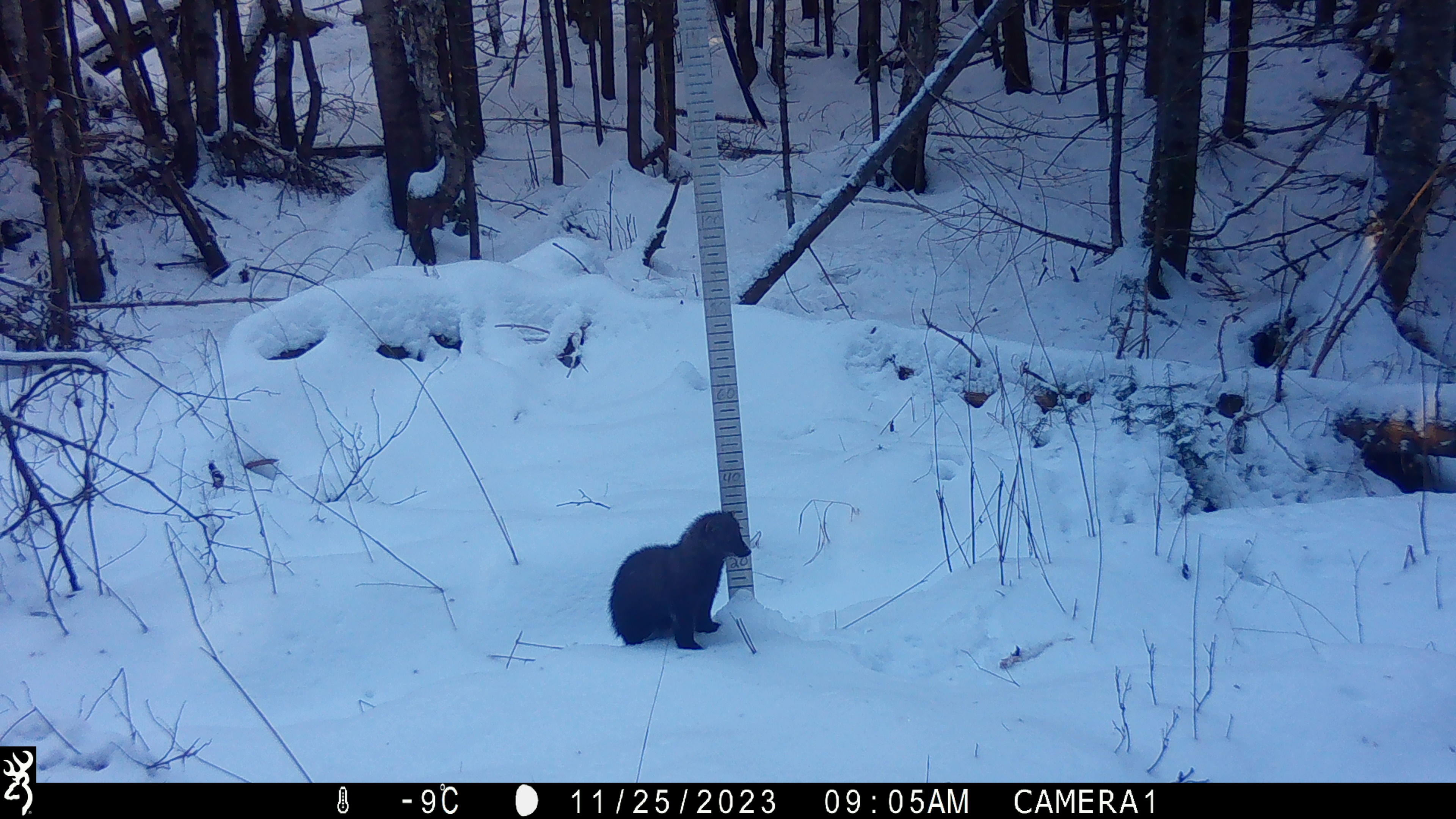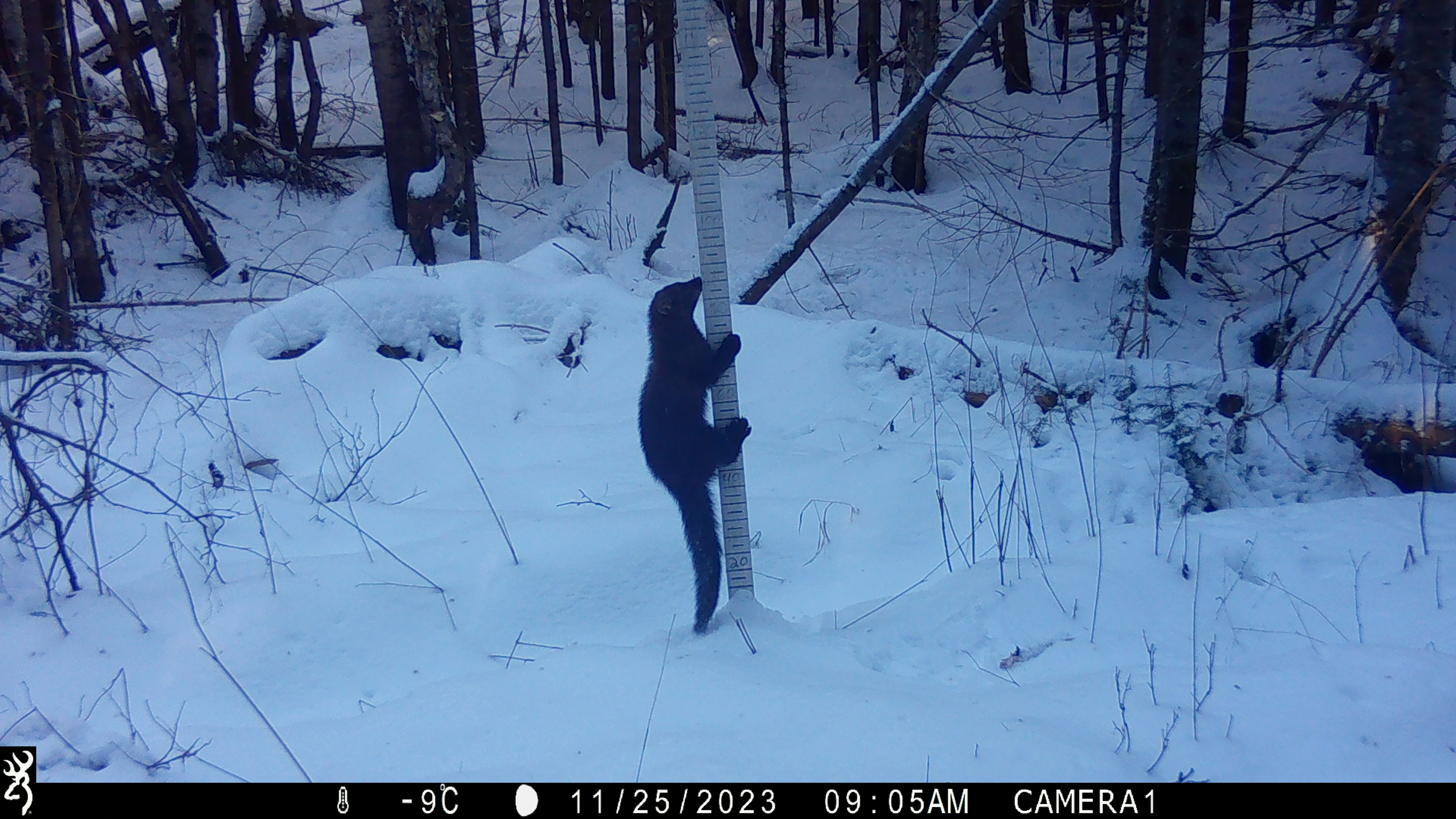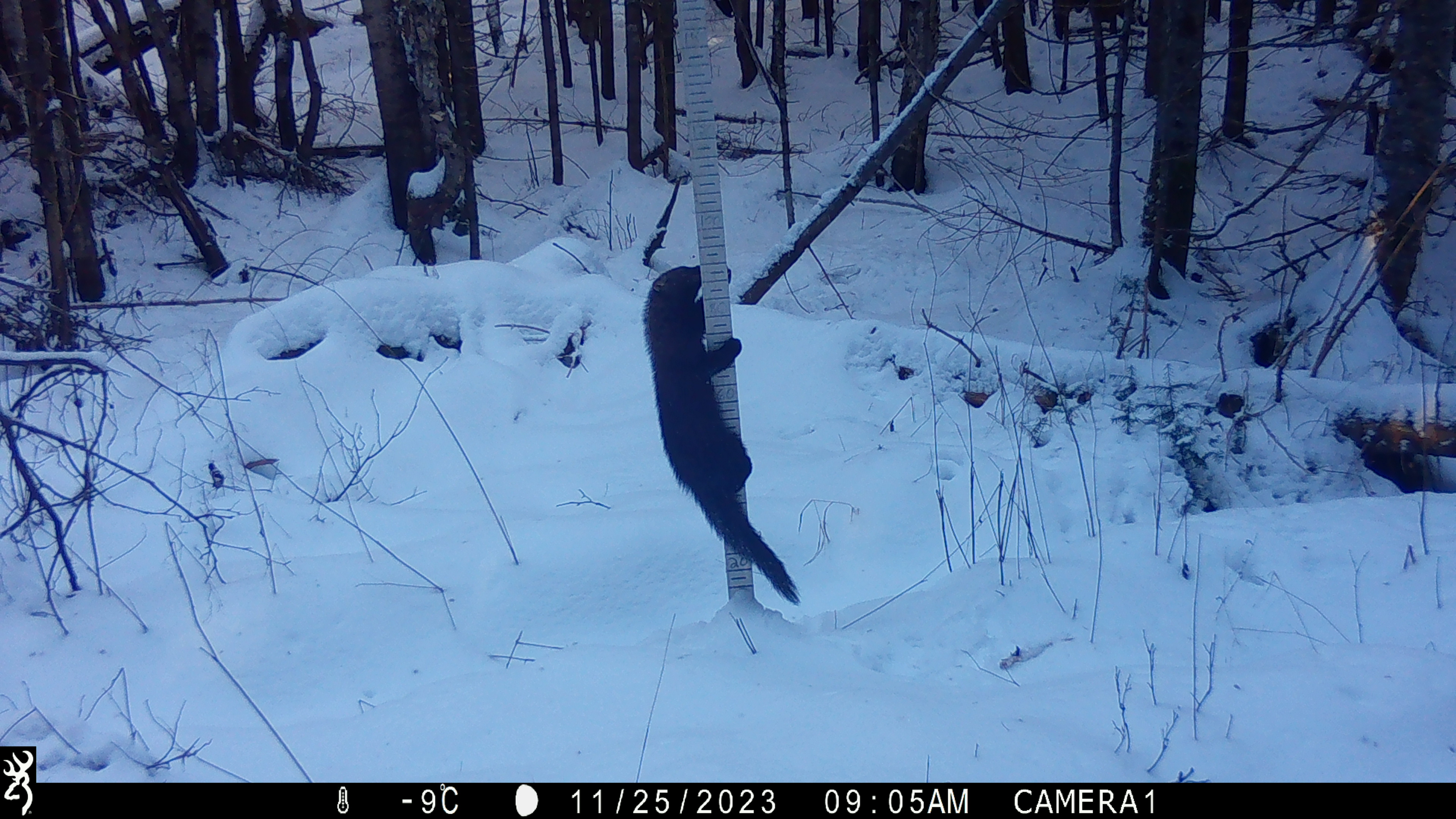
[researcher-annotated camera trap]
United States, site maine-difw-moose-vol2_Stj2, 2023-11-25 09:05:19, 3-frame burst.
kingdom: Animalia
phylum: Chordata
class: Mammalia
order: Carnivora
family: Mustelidae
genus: Pekania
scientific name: Pekania pennanti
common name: fisher